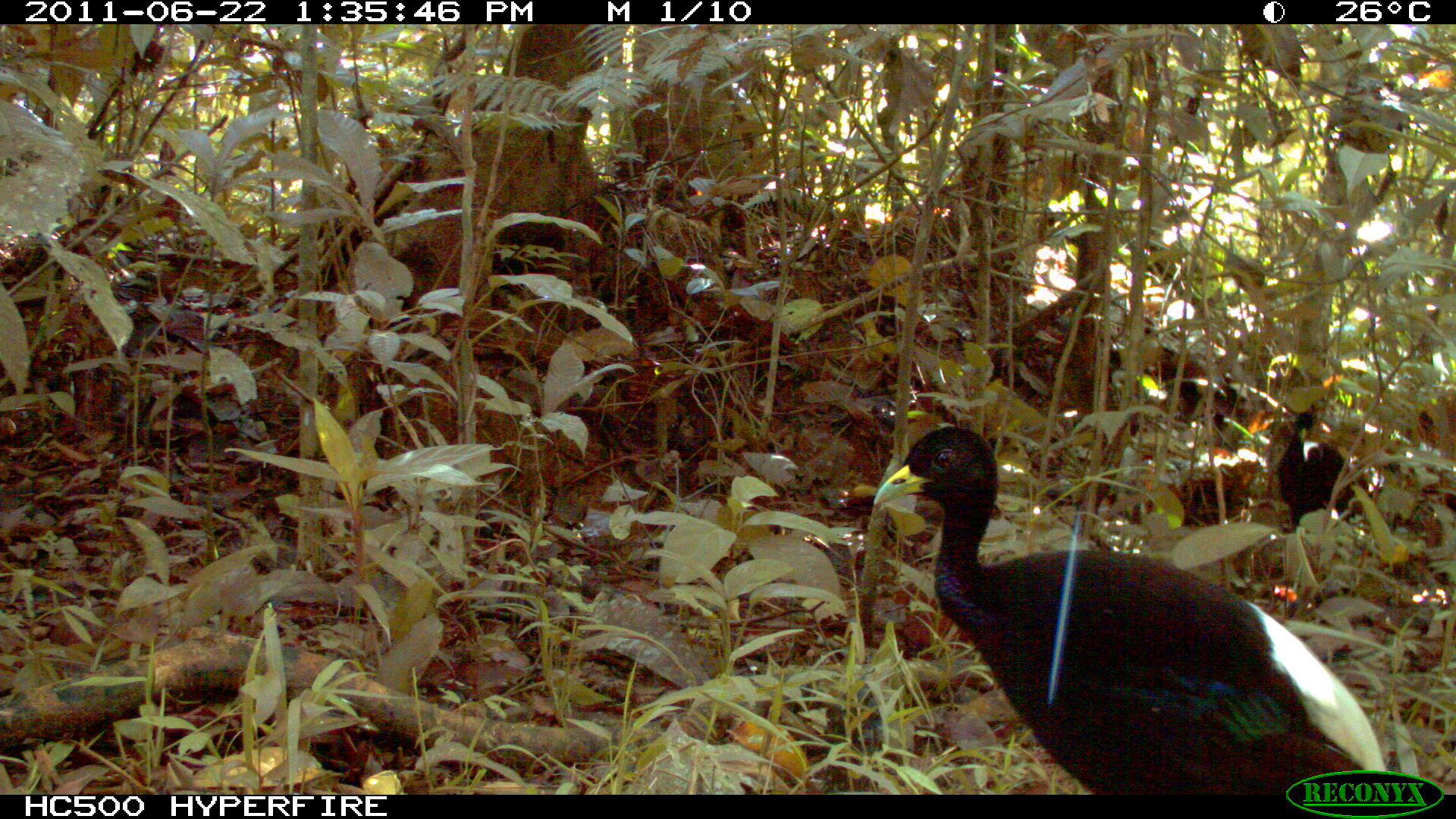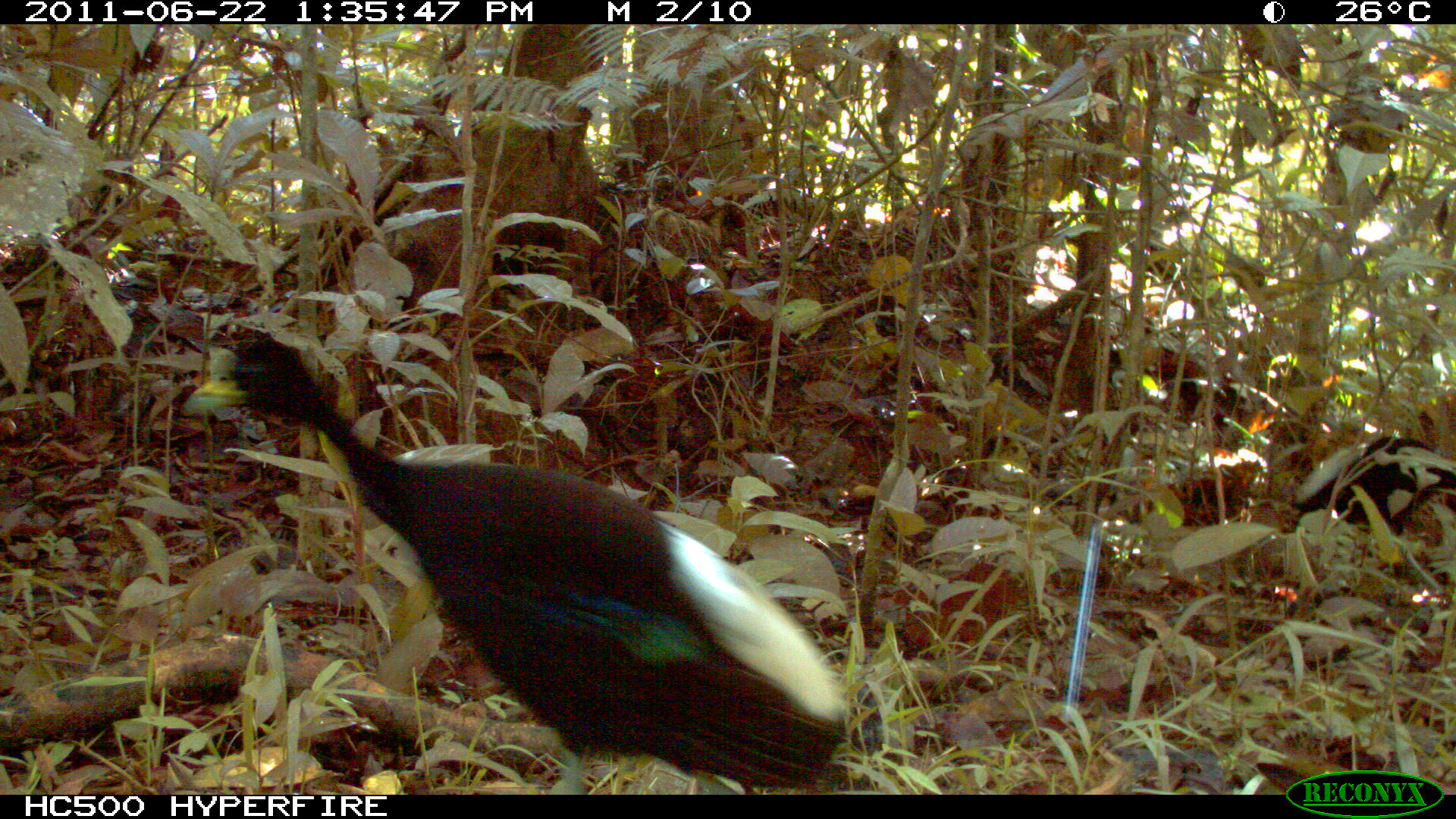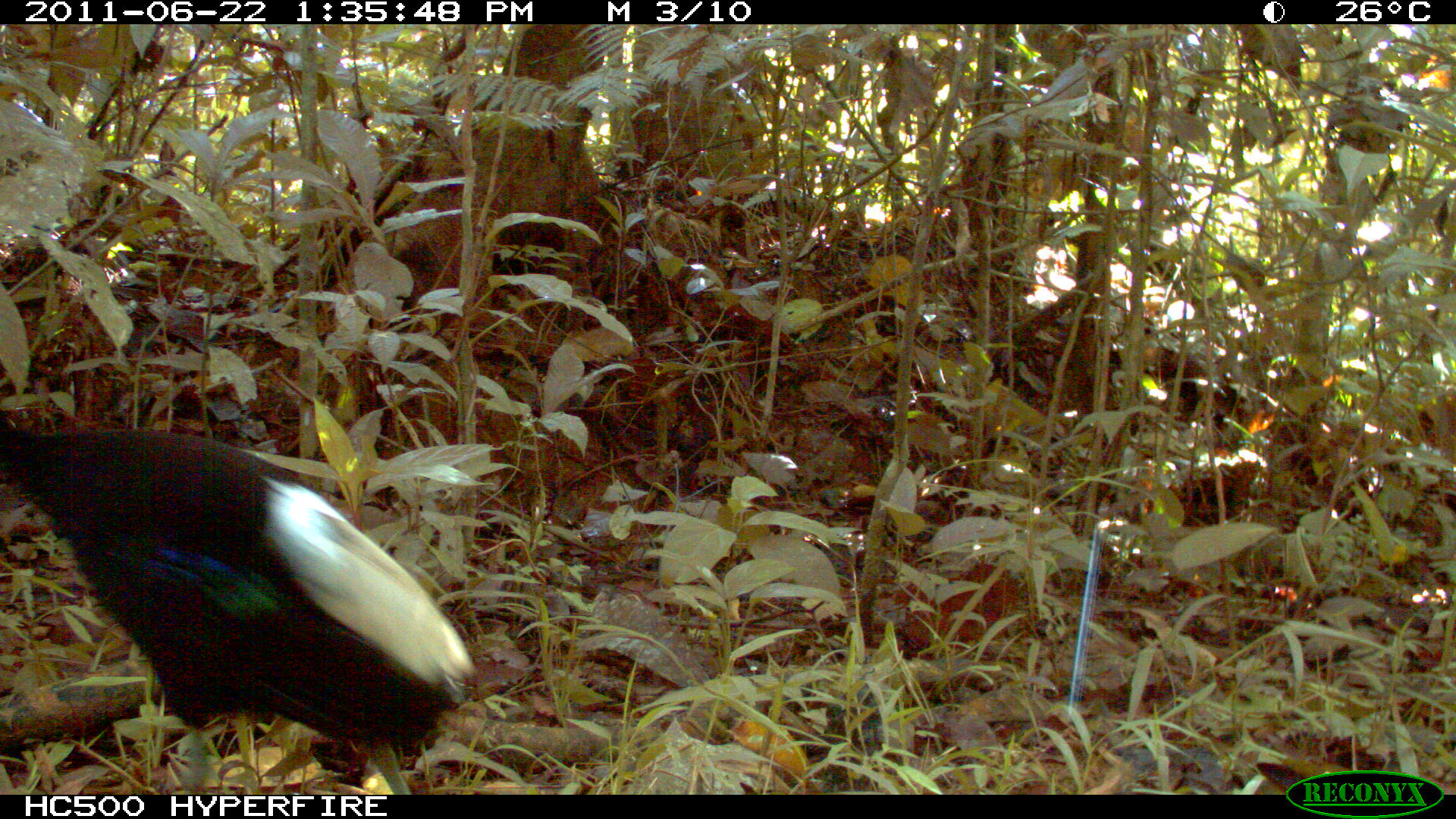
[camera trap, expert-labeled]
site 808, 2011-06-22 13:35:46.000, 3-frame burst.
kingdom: Animalia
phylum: Chordata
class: Aves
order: Gruiformes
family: Psophiidae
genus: Psophia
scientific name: Psophia leucoptera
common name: pale-winged trumpeter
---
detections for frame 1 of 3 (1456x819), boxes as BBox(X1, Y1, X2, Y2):
psophia leucoptera: BBox(868, 423, 1404, 791); BBox(1268, 408, 1362, 531)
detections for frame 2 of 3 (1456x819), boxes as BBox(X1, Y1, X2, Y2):
psophia leucoptera: BBox(187, 324, 857, 790); BBox(1282, 429, 1452, 543)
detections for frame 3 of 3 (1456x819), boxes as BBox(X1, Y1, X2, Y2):
psophia leucoptera: BBox(1, 409, 478, 787)